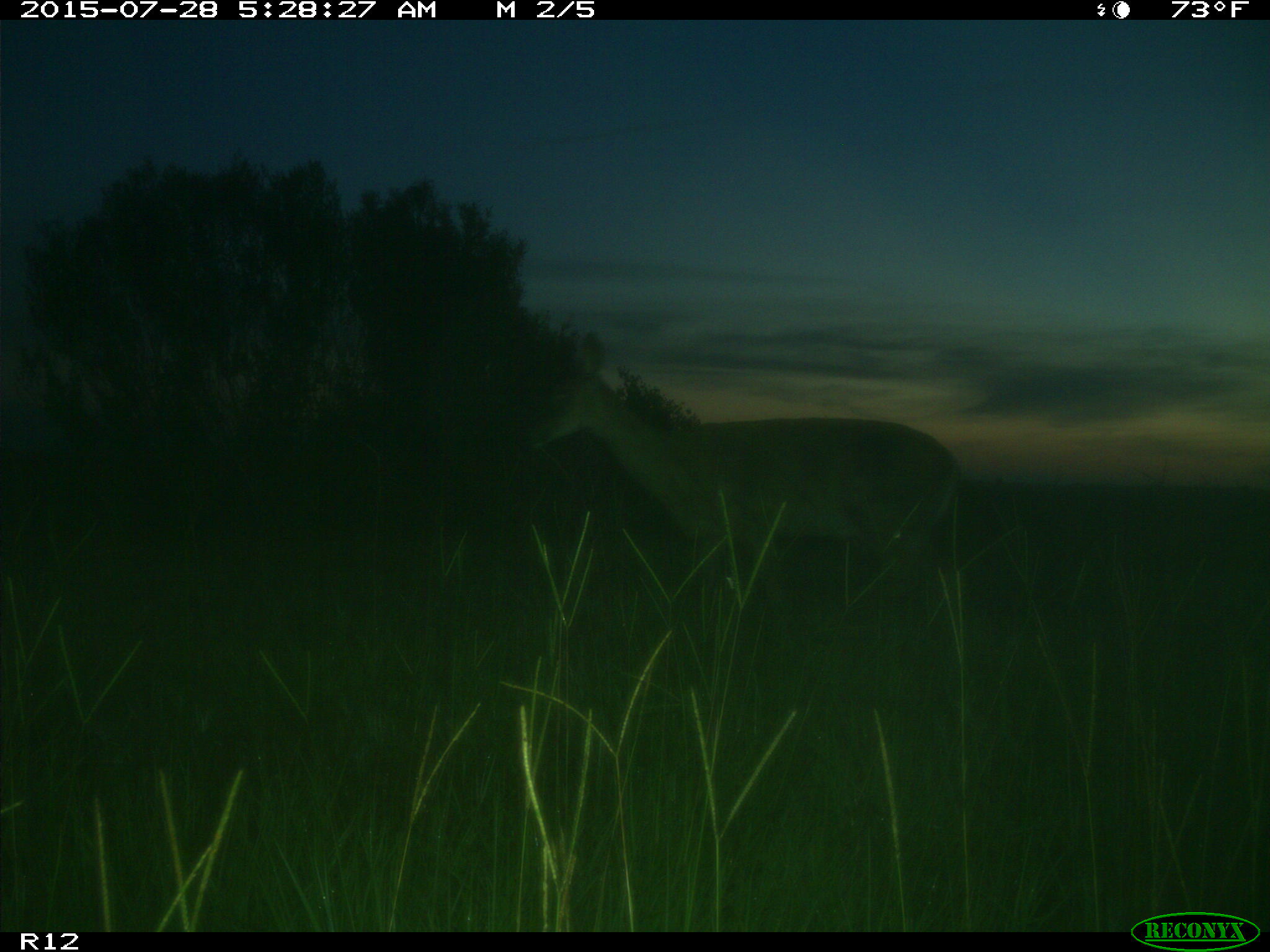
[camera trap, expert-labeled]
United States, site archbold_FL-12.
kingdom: Animalia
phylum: Chordata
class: Mammalia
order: Artiodactyla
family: Cervidae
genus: Odocoileus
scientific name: Odocoileus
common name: deer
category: unidentified deer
Unidentified deer (deer) (Odocoileus).